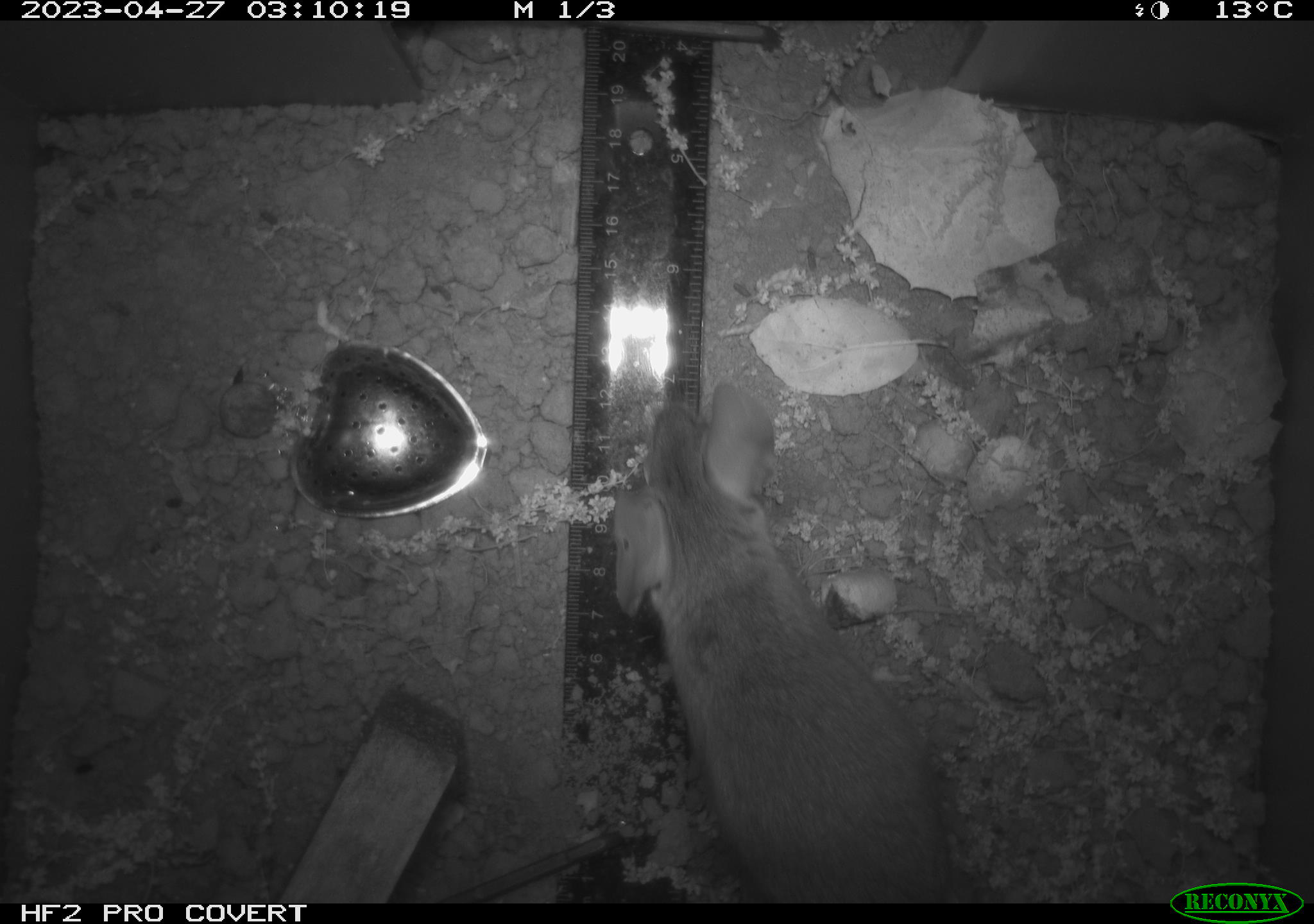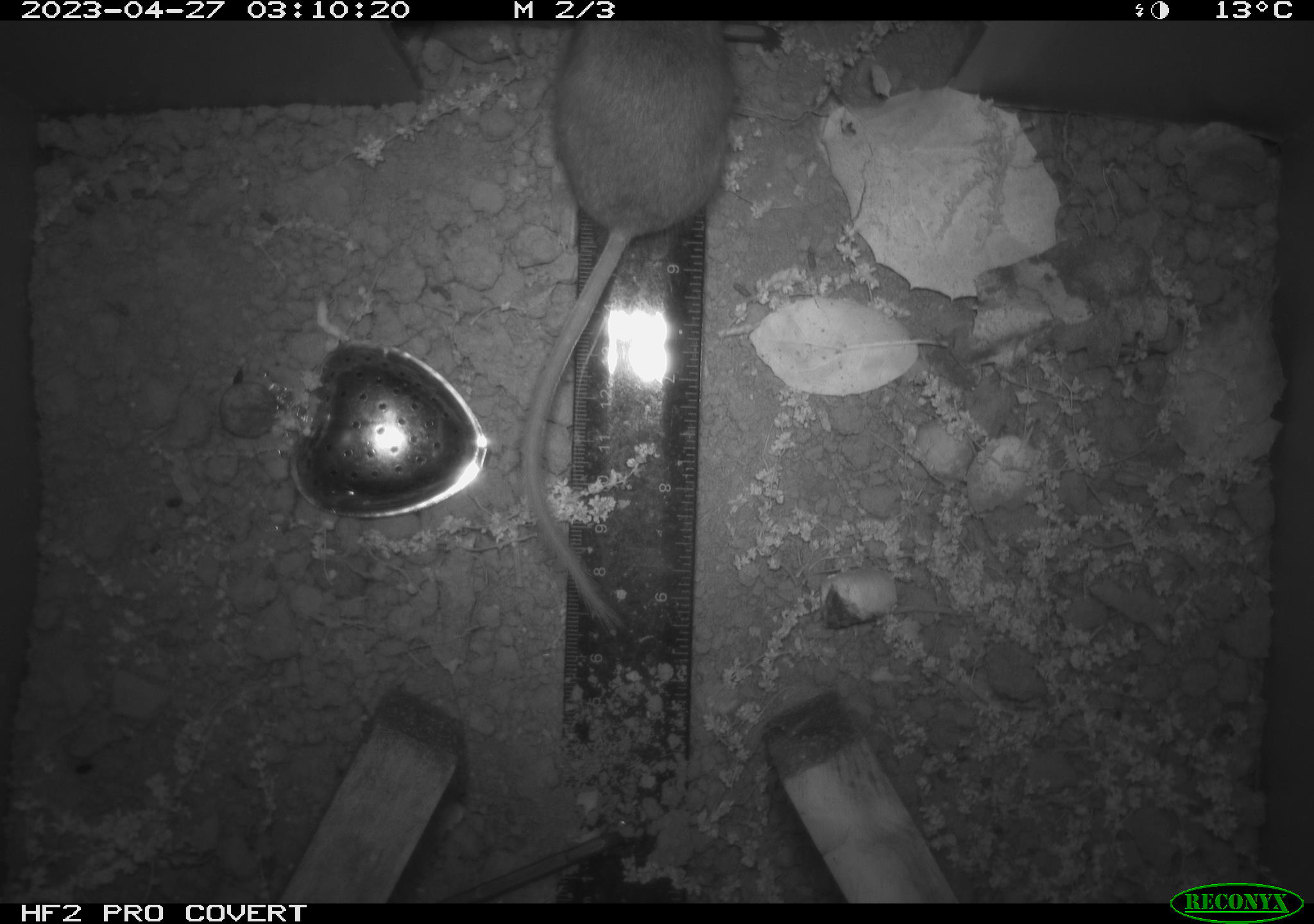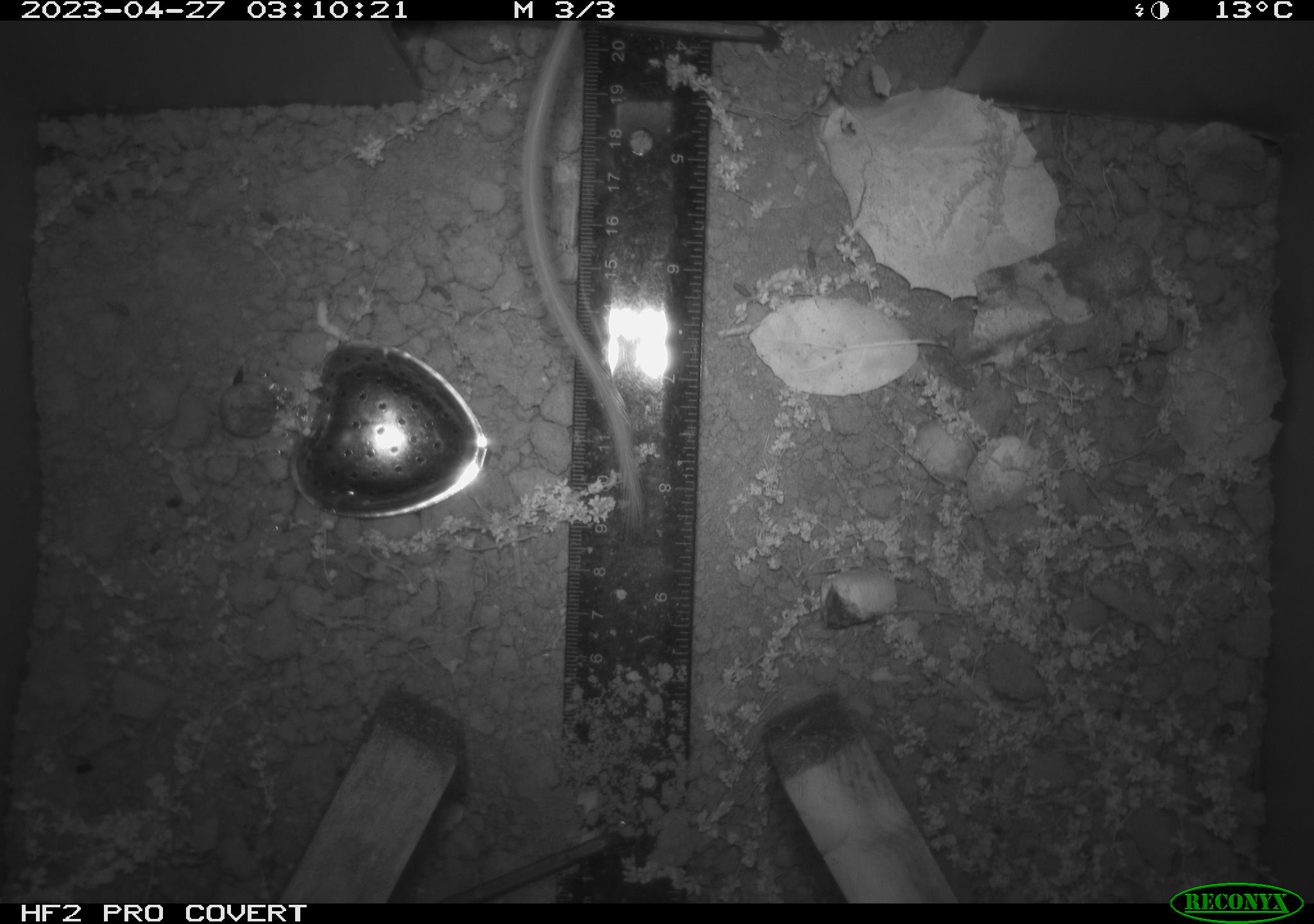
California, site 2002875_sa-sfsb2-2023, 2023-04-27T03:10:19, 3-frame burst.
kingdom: Animalia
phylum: Chordata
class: Mammalia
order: Rodentia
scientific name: Rodentia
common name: mouse species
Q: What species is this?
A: Mouse species (Rodentia).